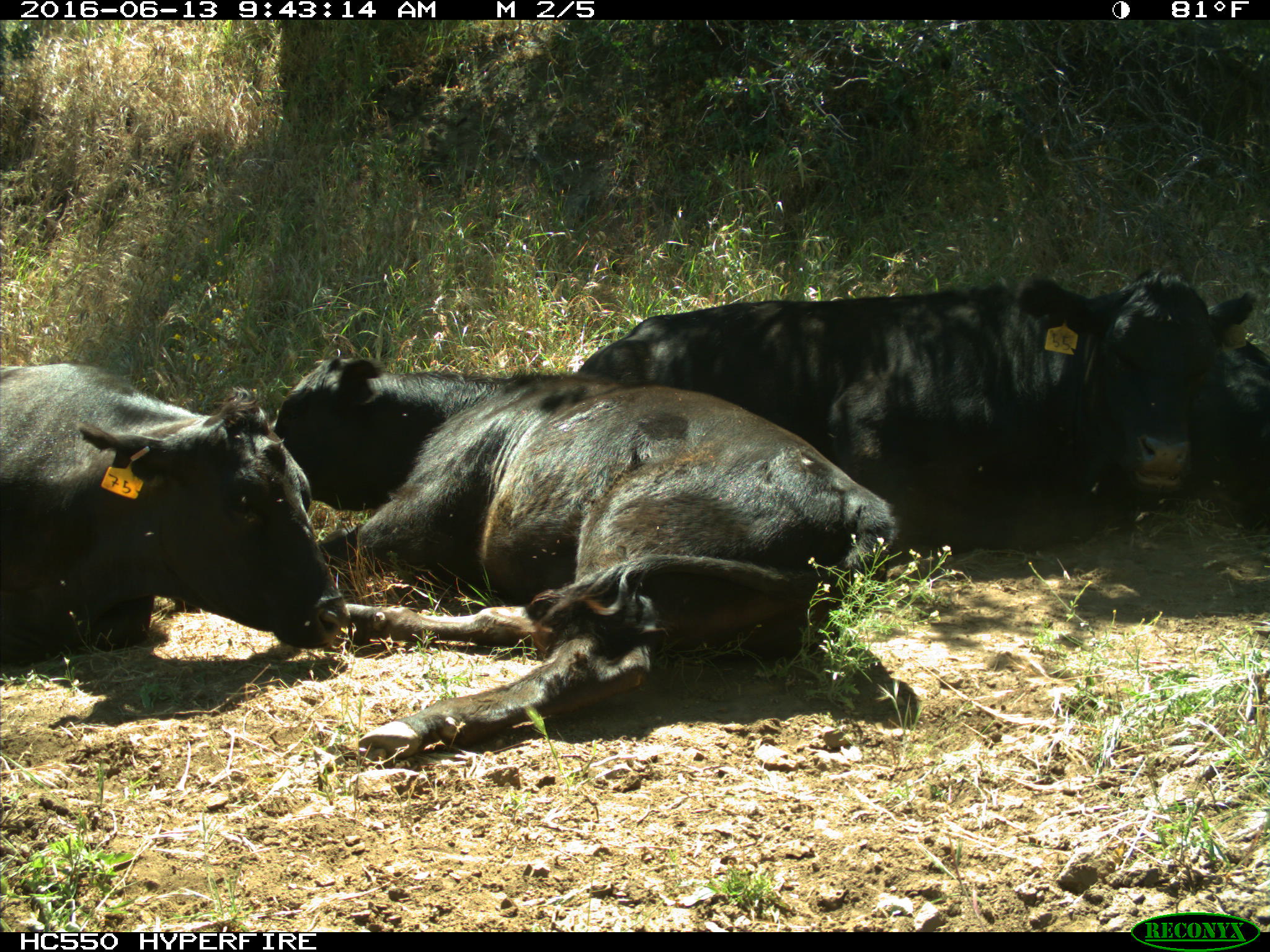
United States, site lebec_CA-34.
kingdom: Animalia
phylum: Chordata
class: Mammalia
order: Artiodactyla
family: Bovidae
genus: Bos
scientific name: Bos taurus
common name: domestic cow